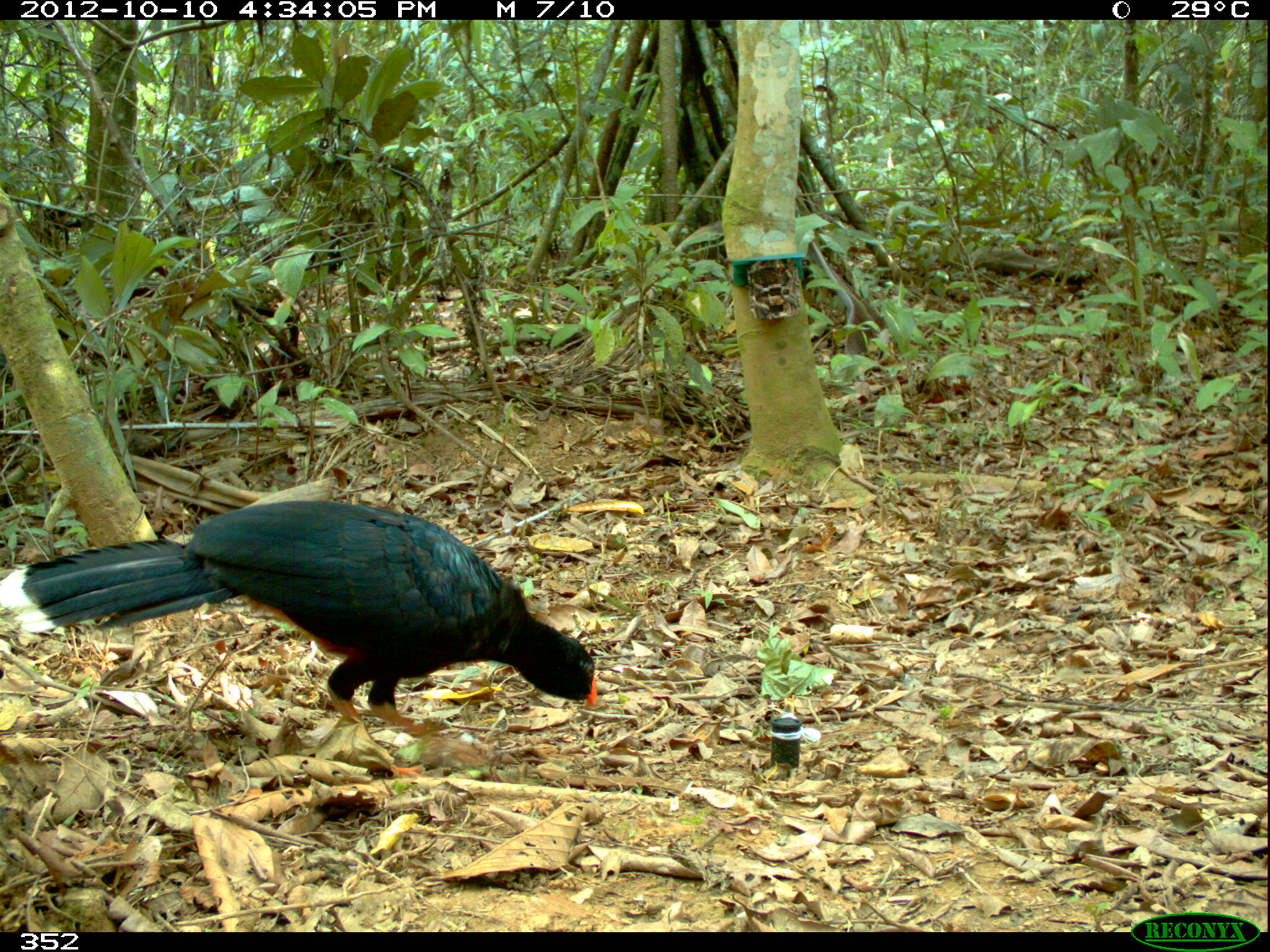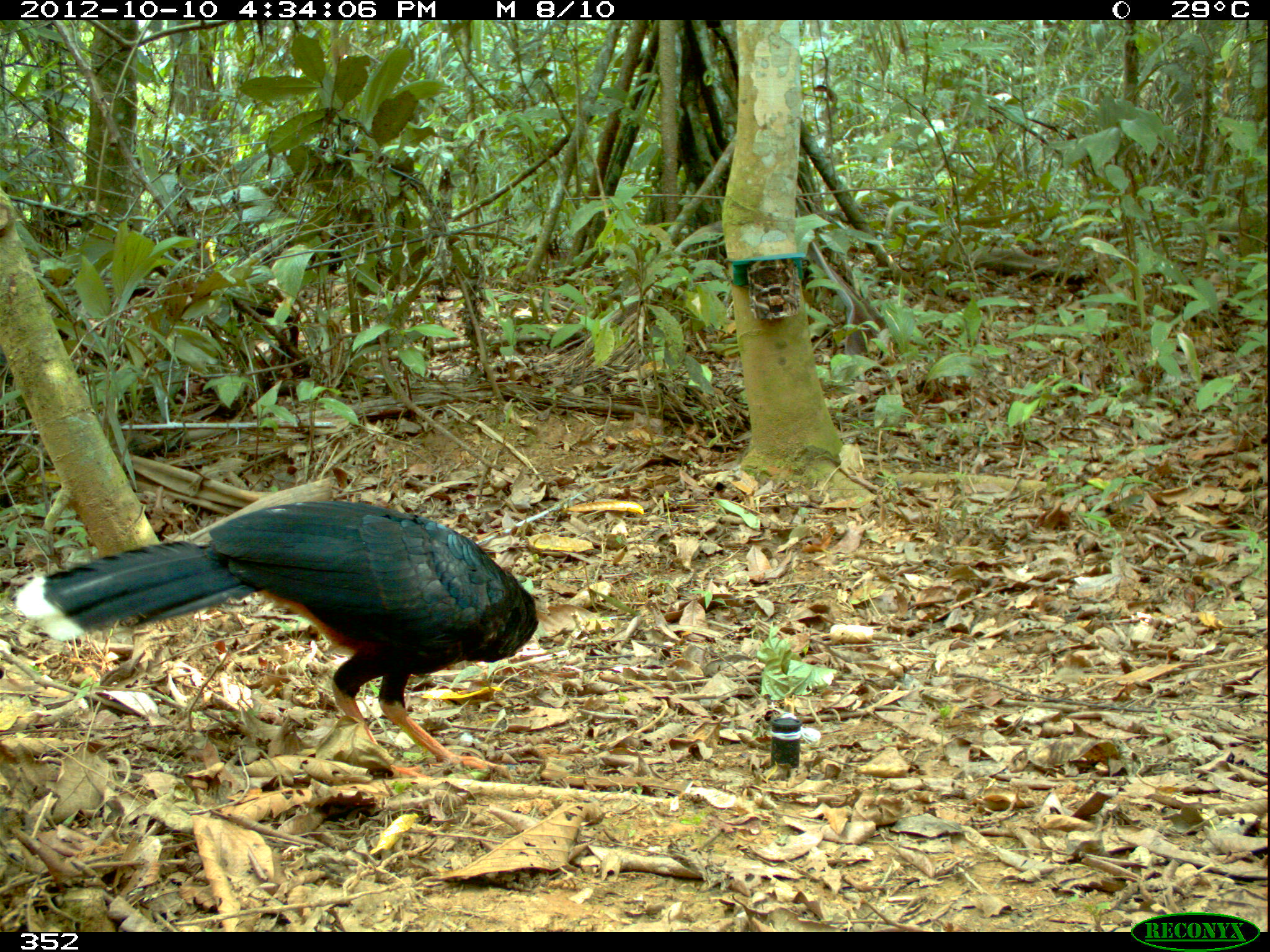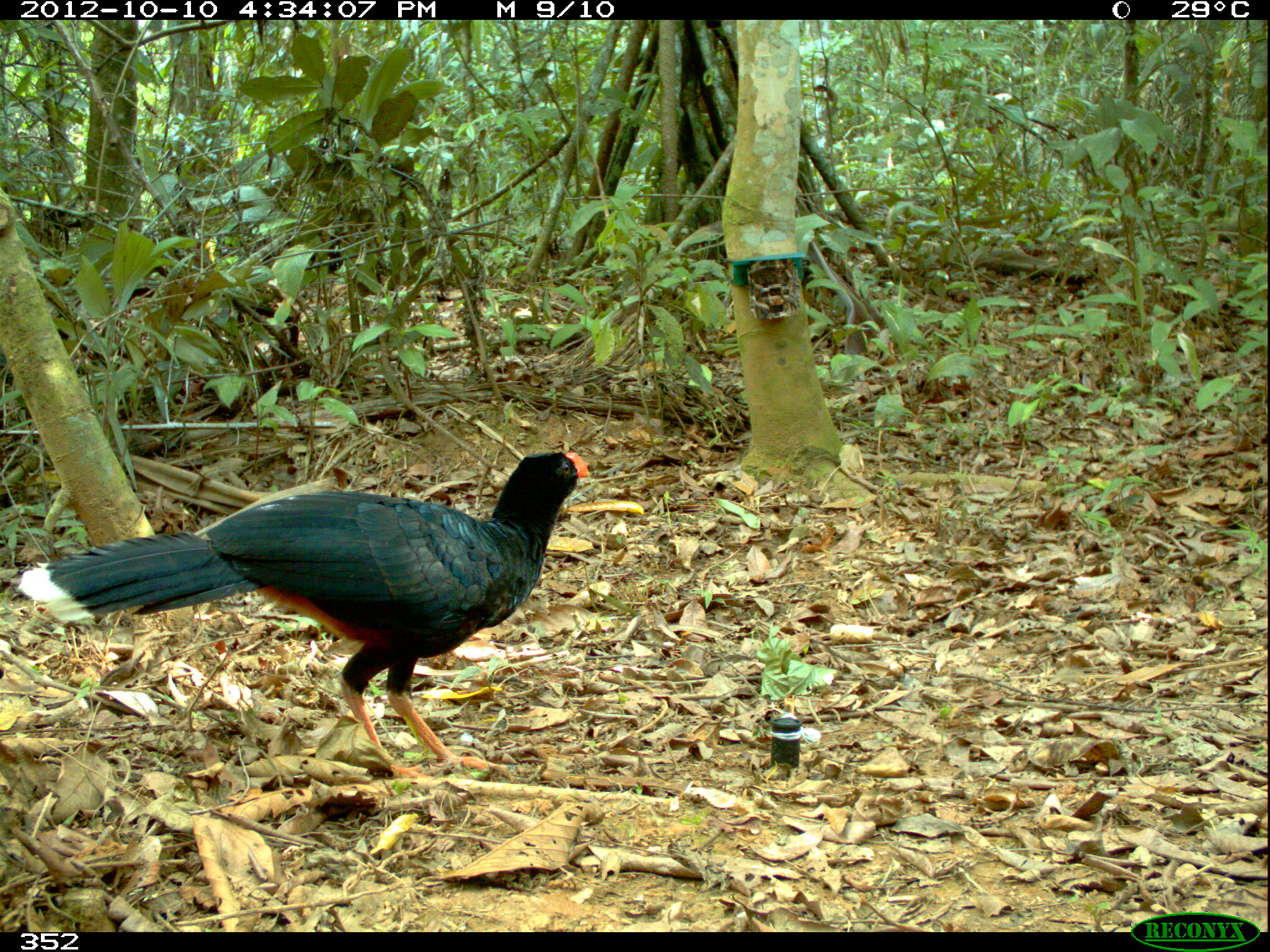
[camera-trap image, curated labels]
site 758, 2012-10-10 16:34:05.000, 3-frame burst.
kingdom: Animalia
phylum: Chordata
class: Aves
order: Galliformes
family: Cracidae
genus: Mitu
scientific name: Mitu tuberosum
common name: razor-billed curassow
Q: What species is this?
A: Mitu tuberosum (razor-billed curassow).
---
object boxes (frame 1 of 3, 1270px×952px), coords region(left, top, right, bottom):
mitu tuberosum: region(0, 501, 596, 780)